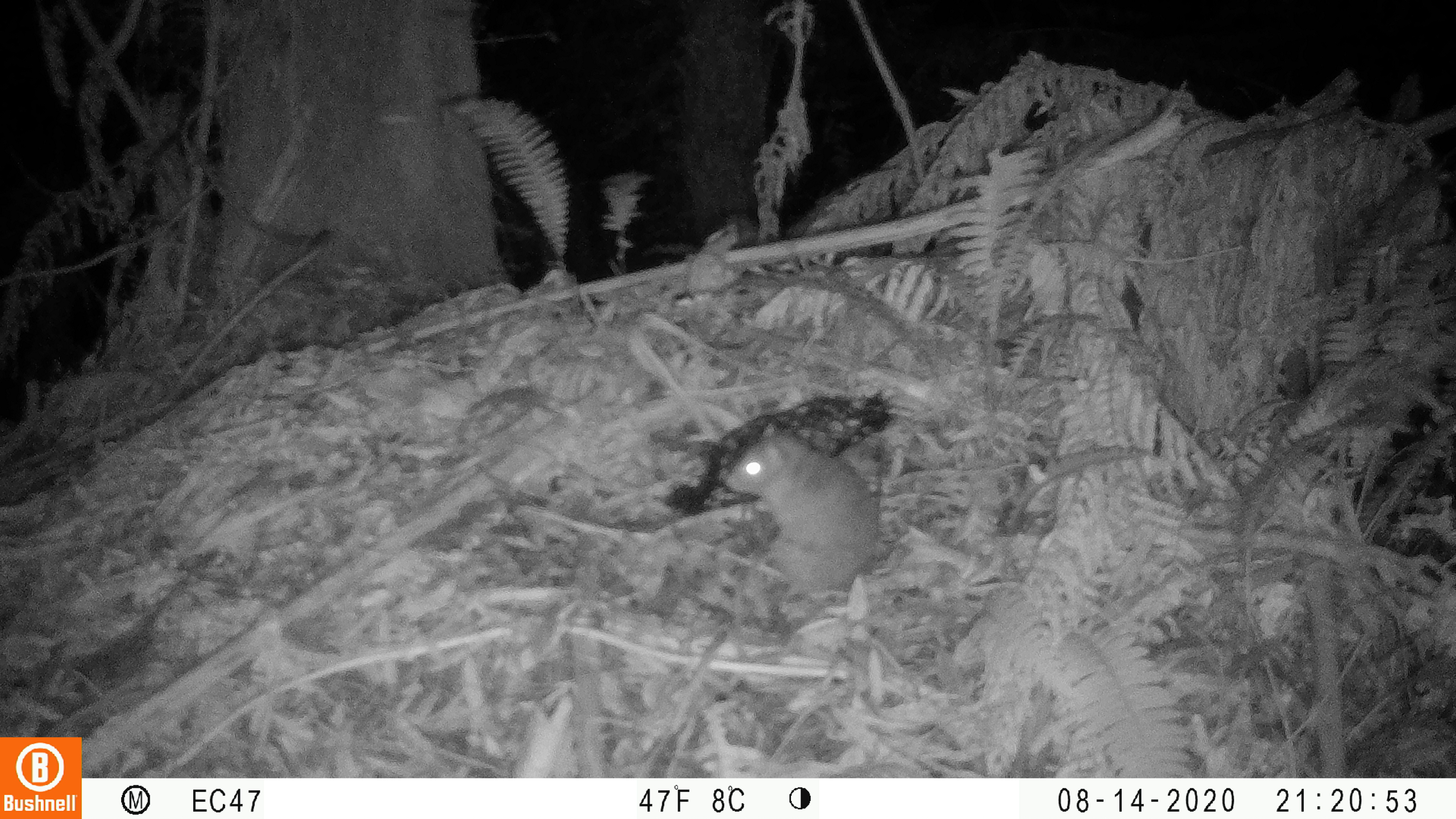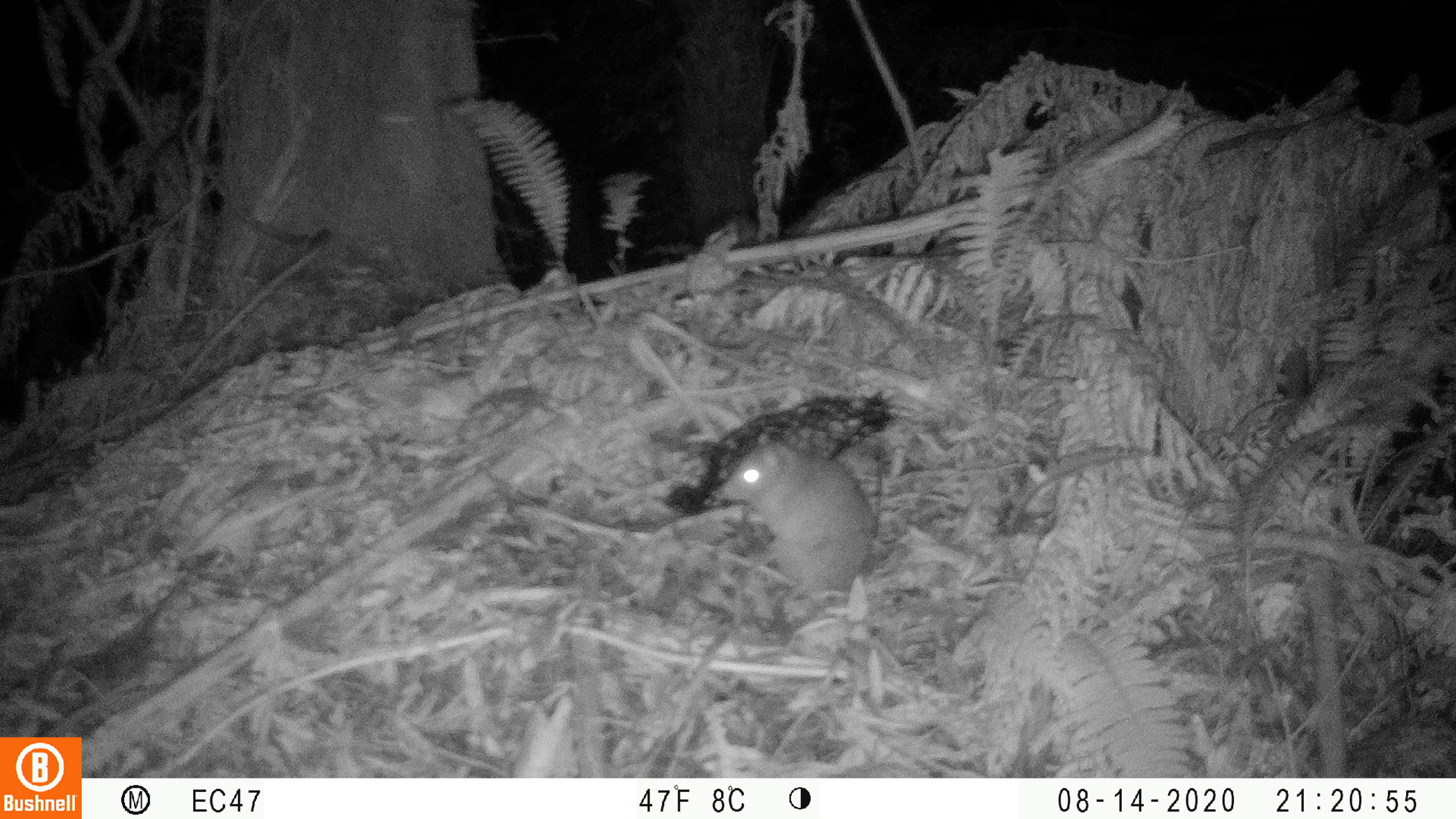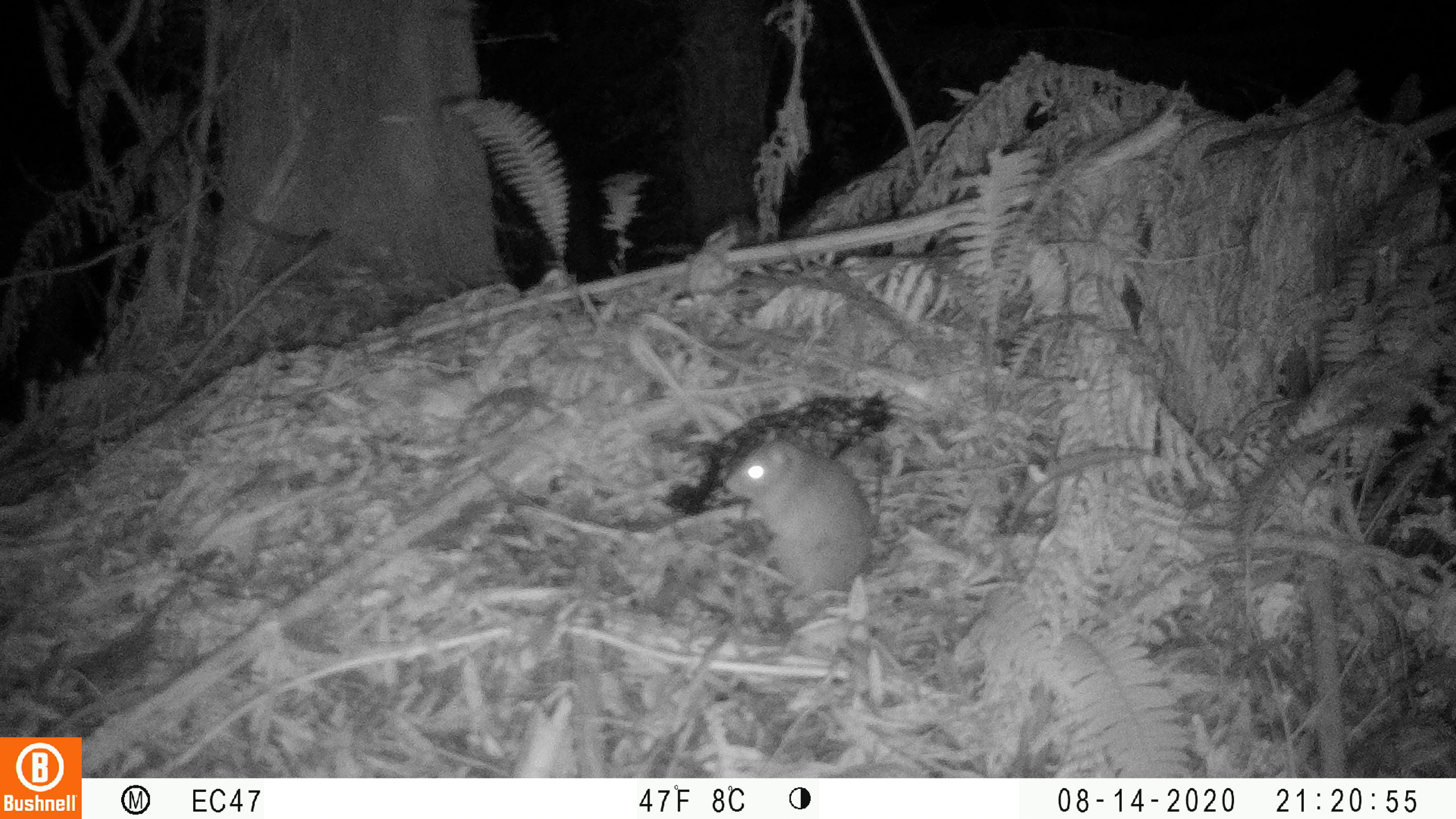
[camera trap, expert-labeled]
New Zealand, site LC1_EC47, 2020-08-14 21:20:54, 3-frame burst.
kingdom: Animalia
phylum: Chordata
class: Mammalia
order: Rodentia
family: Muridae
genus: Rattus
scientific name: Rattus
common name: rat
Rat (Rattus).